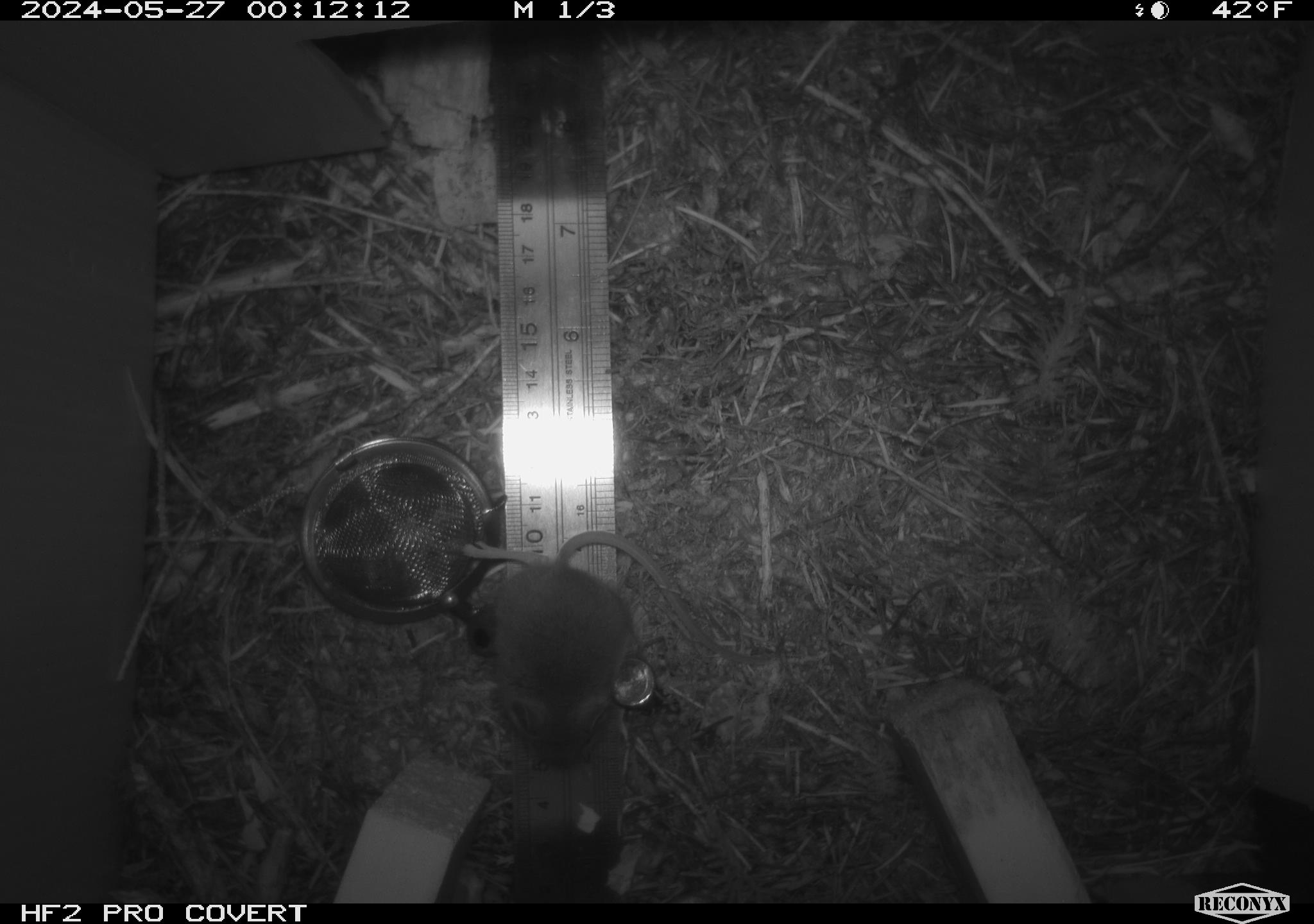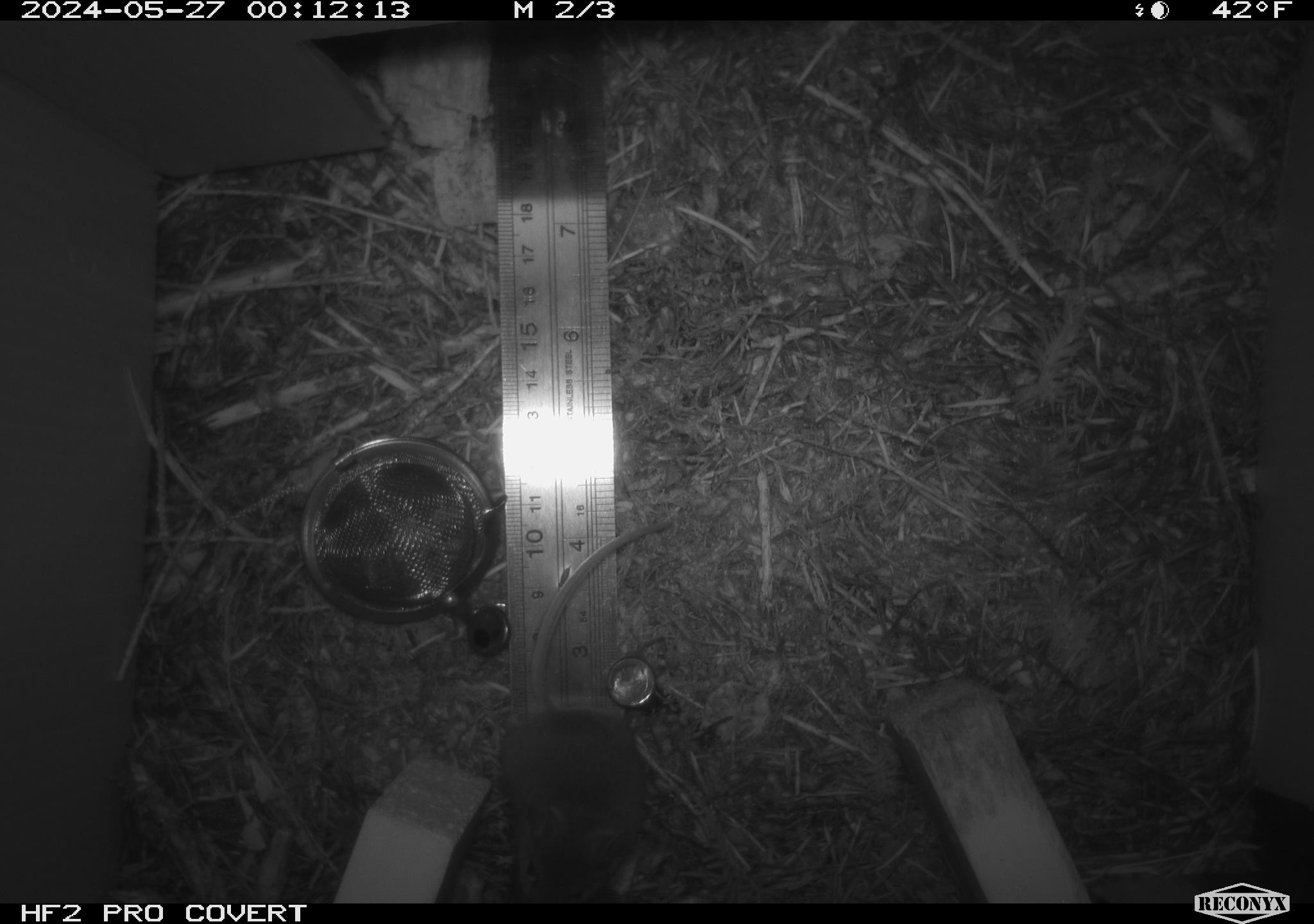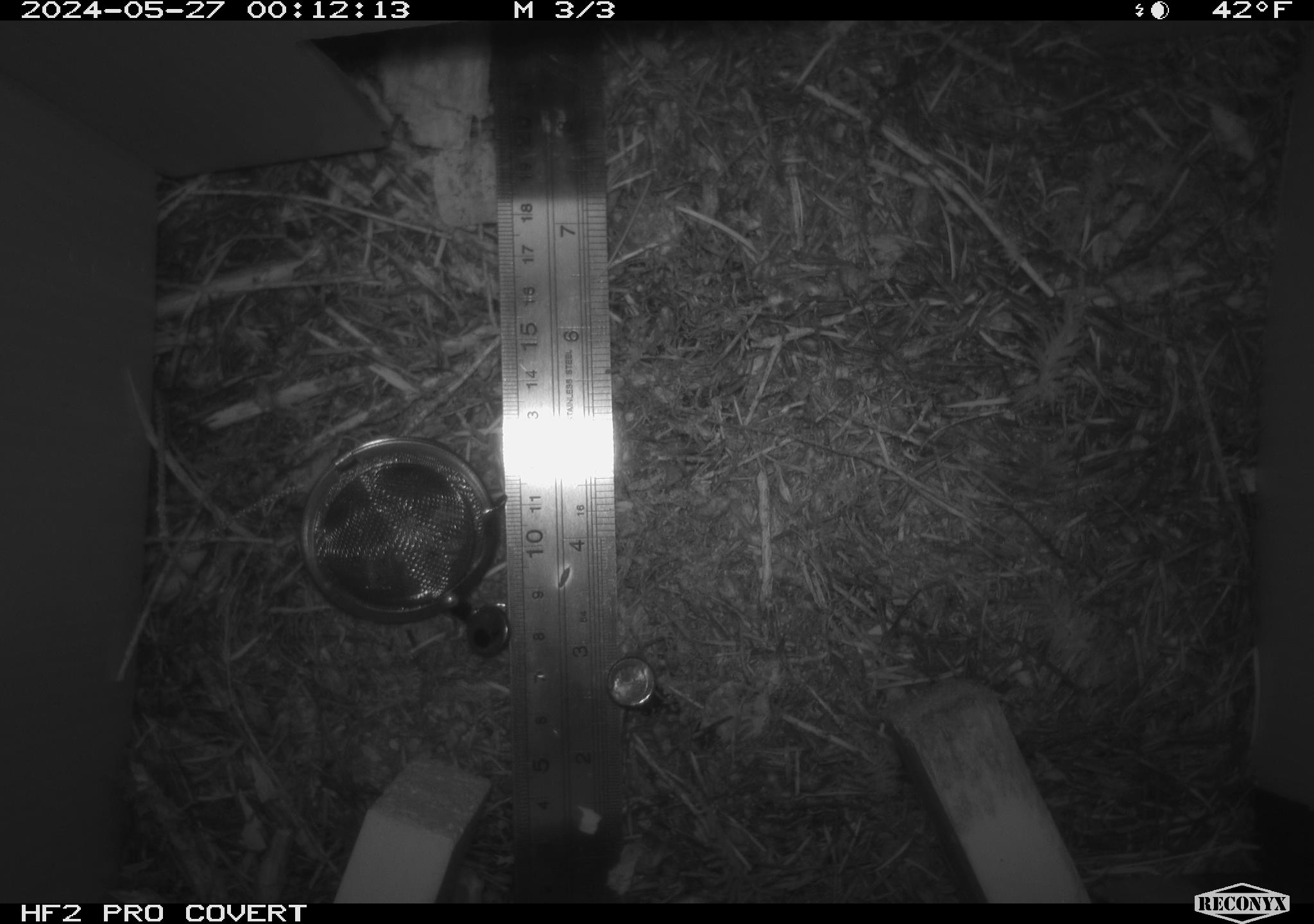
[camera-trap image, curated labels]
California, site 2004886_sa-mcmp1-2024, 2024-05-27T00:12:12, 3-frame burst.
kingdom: Animalia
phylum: Chordata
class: Mammalia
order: Rodentia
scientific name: Rodentia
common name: mouse species